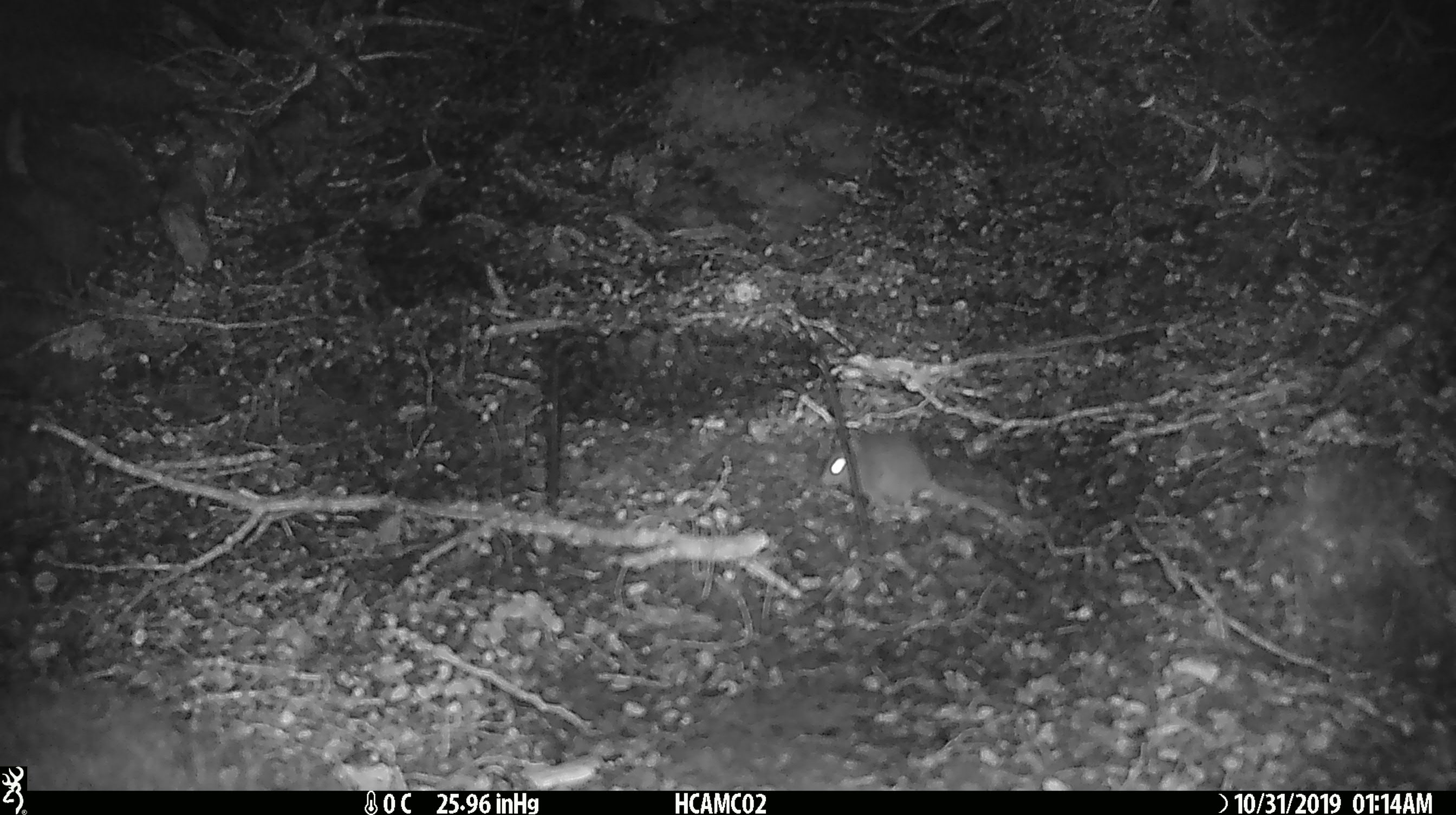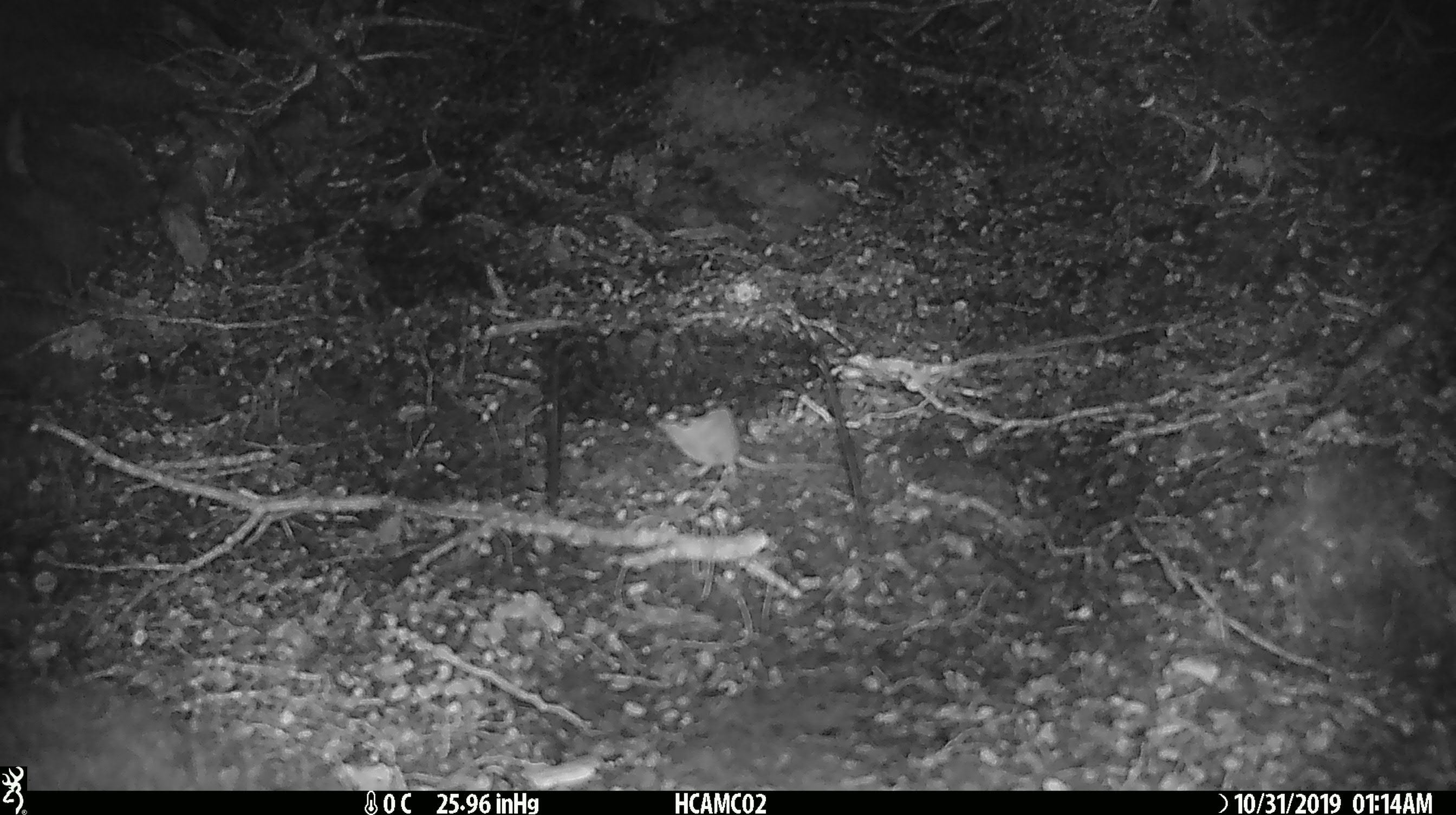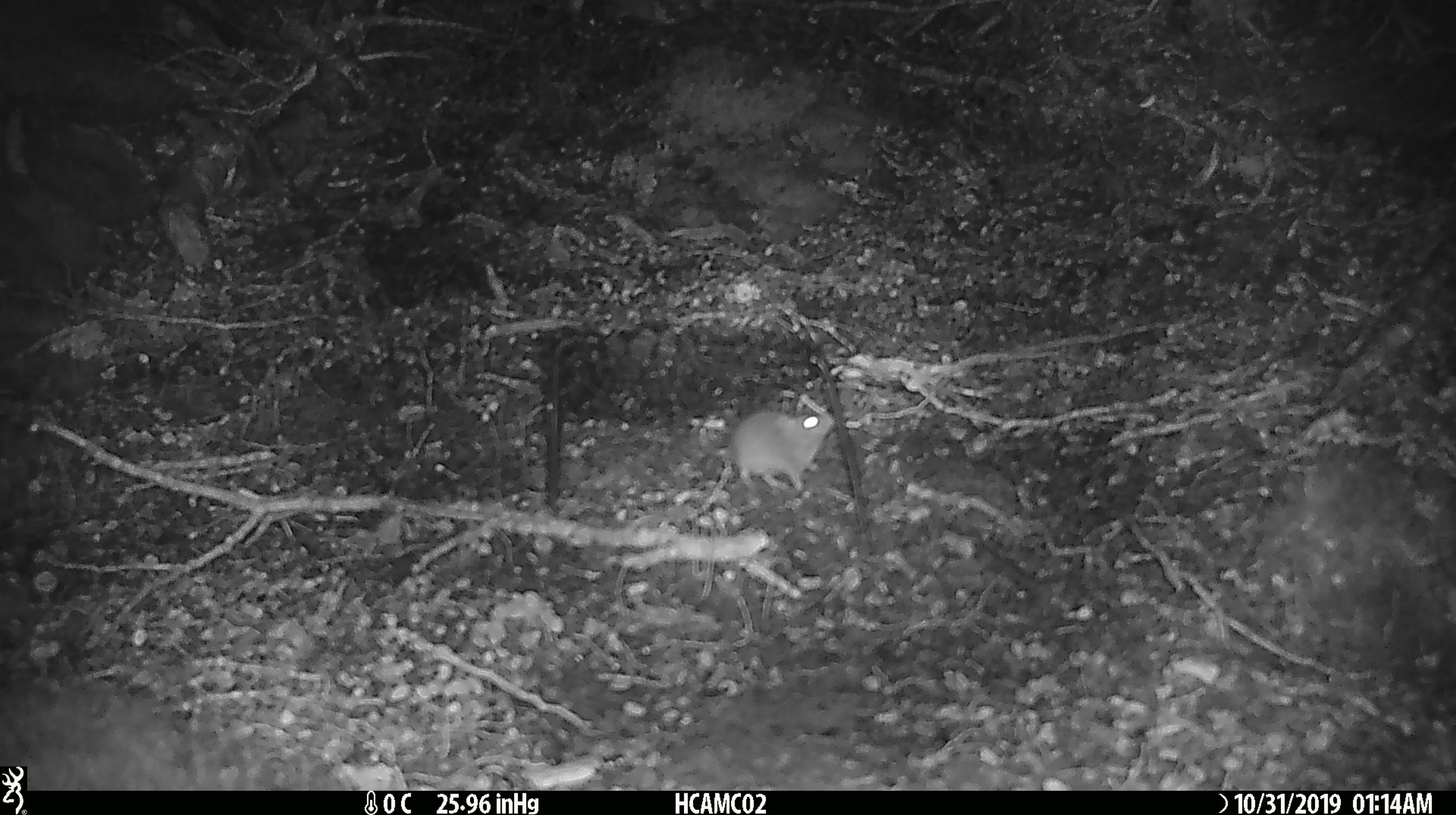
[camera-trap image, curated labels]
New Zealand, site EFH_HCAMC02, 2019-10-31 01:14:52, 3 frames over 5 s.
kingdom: Animalia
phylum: Chordata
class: Mammalia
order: Rodentia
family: Muridae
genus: Mus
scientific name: Mus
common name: mouse